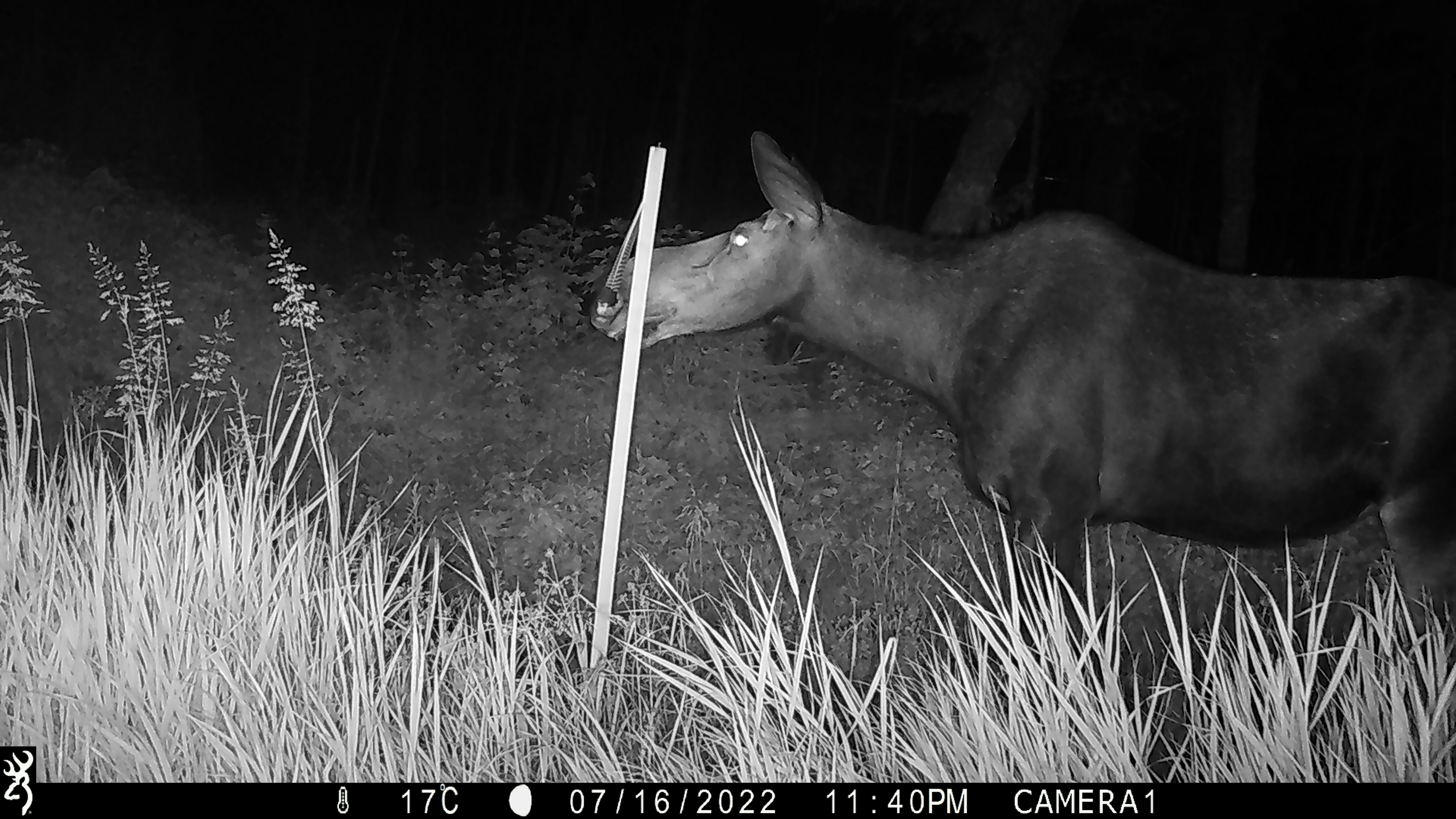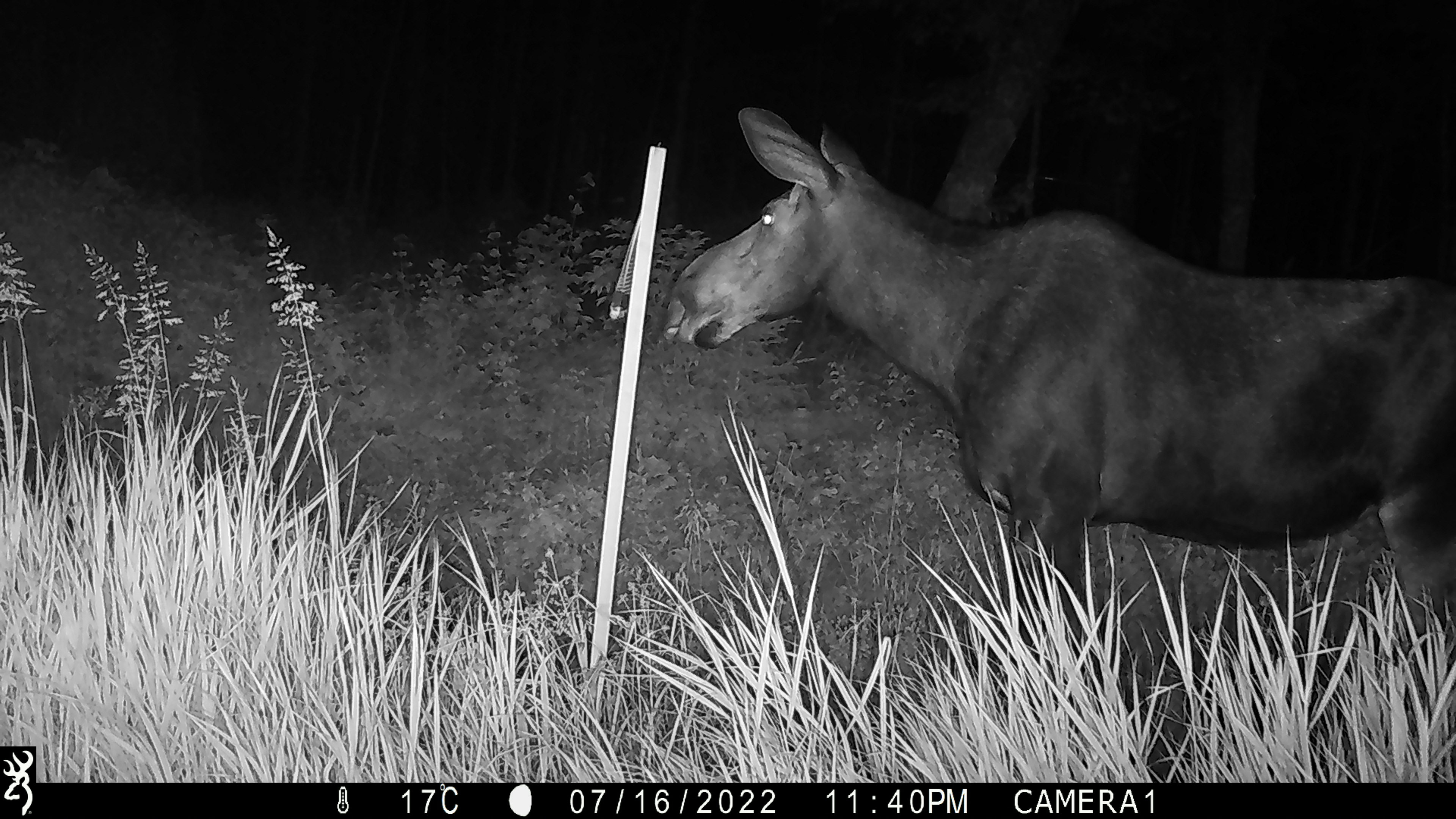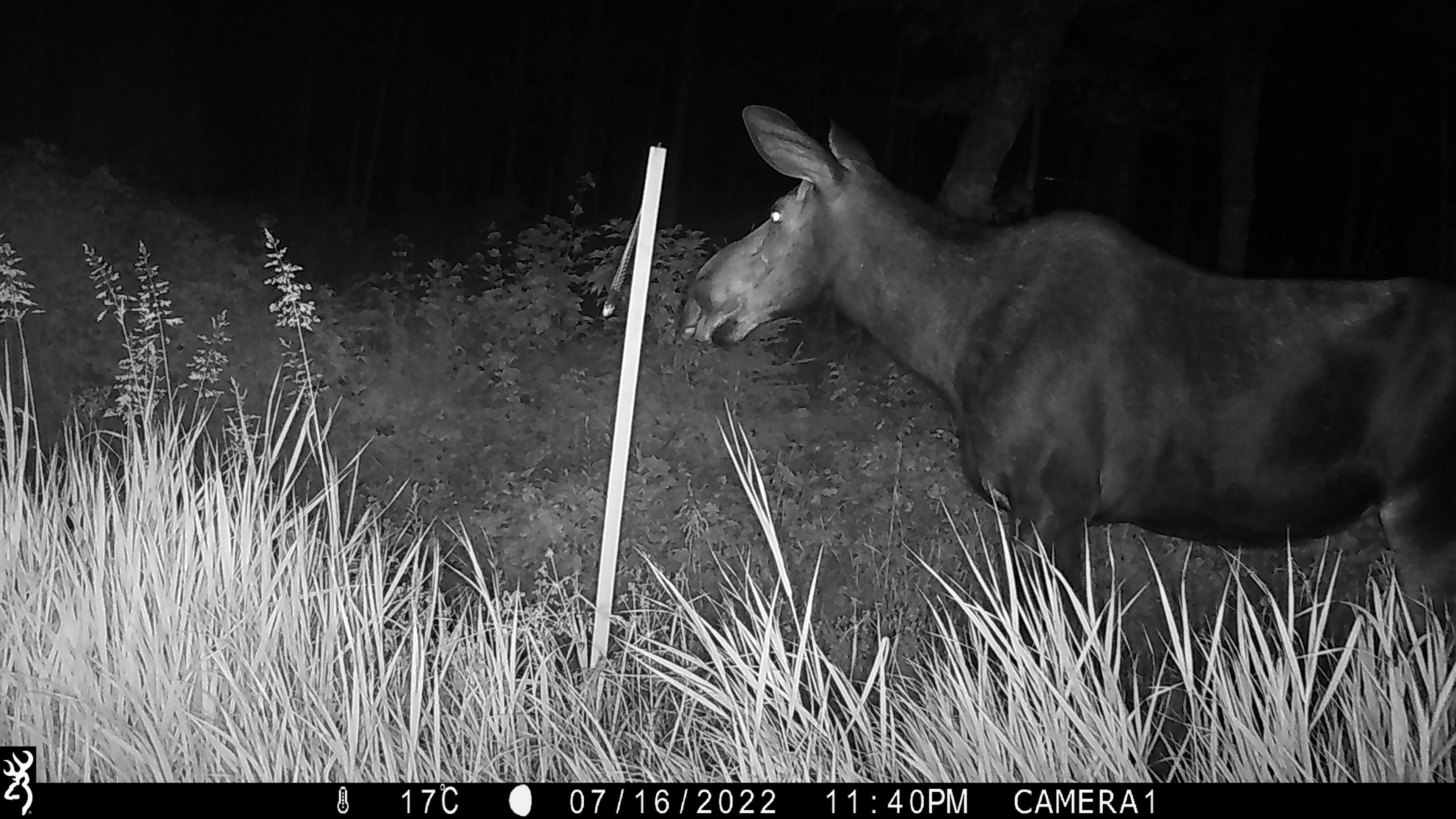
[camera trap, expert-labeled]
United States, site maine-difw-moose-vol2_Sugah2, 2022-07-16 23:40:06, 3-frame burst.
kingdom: Animalia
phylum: Chordata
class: Mammalia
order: Artiodactyla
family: Cervidae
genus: Alces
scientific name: Alces alces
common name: moose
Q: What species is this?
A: Moose (Alces alces).